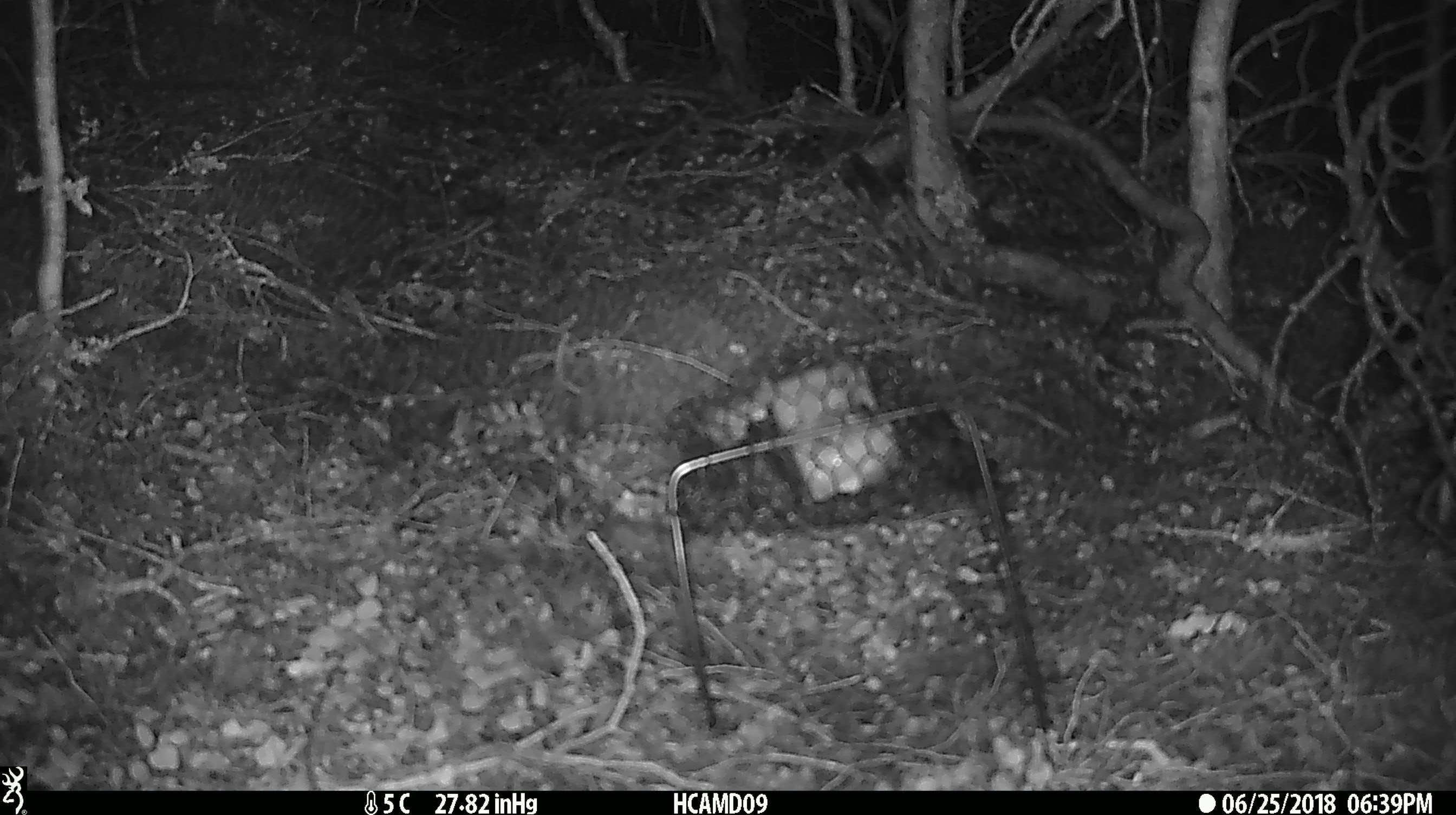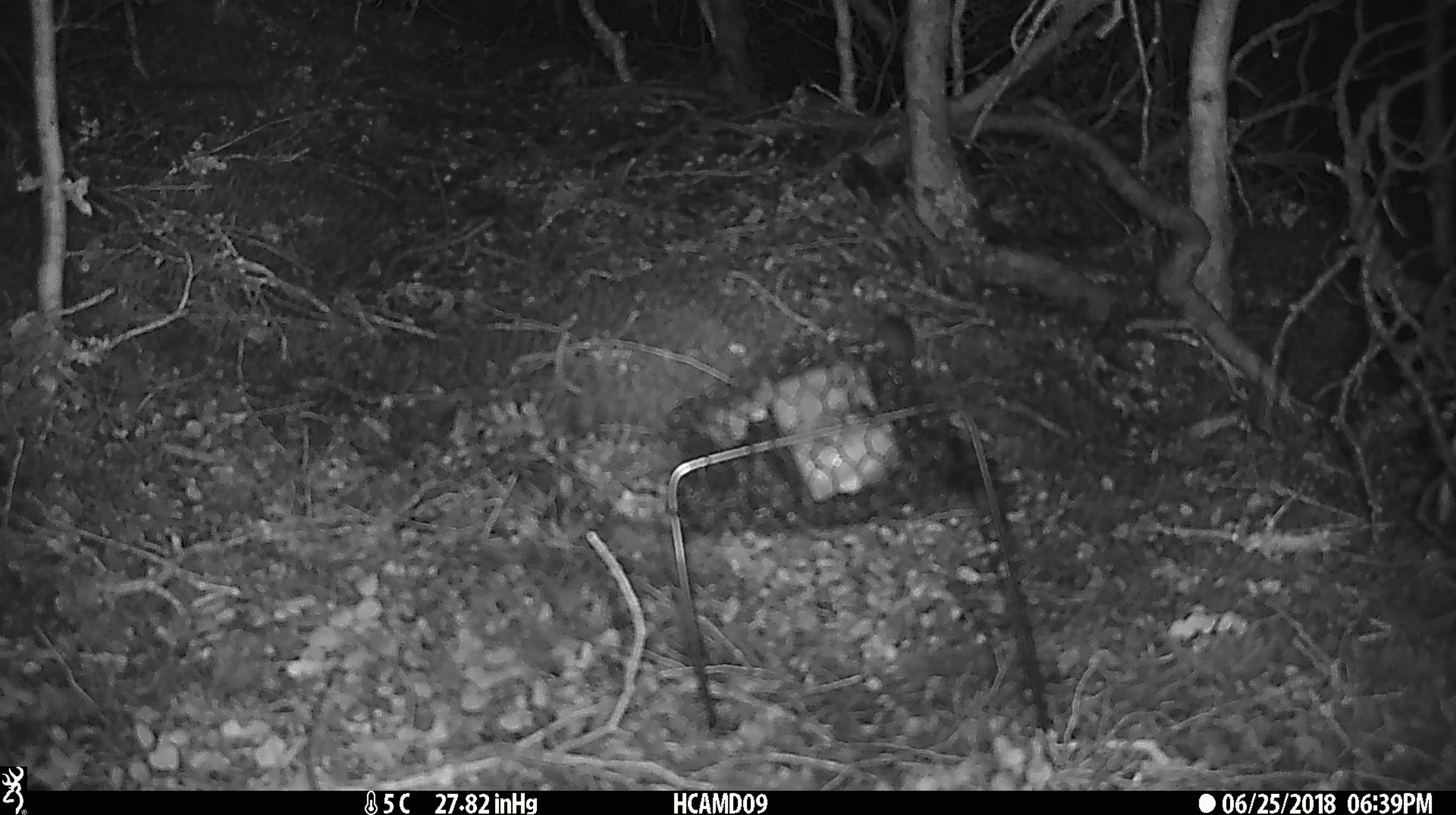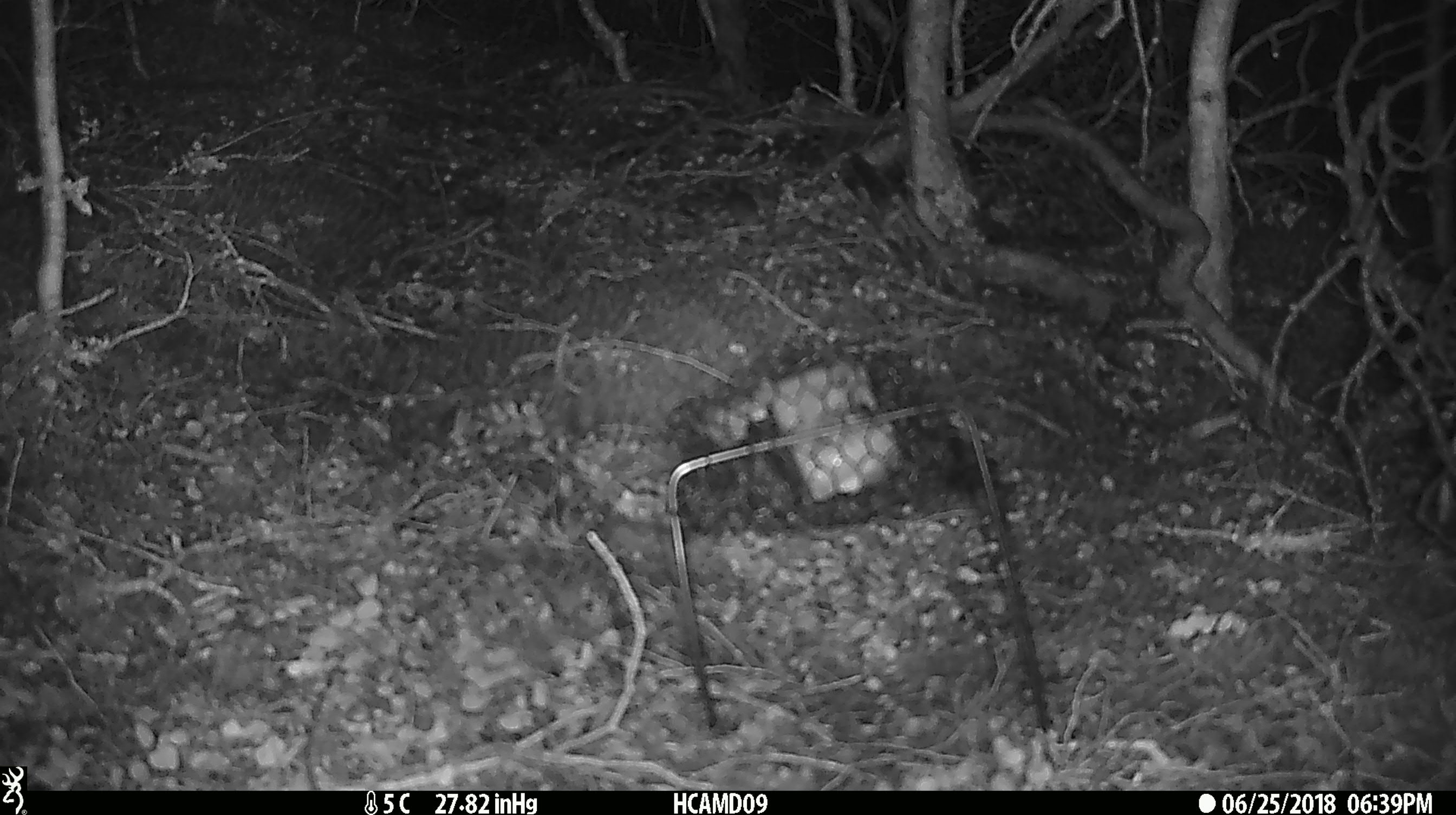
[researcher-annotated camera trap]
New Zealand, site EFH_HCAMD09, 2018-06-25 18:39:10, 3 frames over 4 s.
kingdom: Animalia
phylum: Chordata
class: Mammalia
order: Rodentia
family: Muridae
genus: Mus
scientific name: Mus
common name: mouse